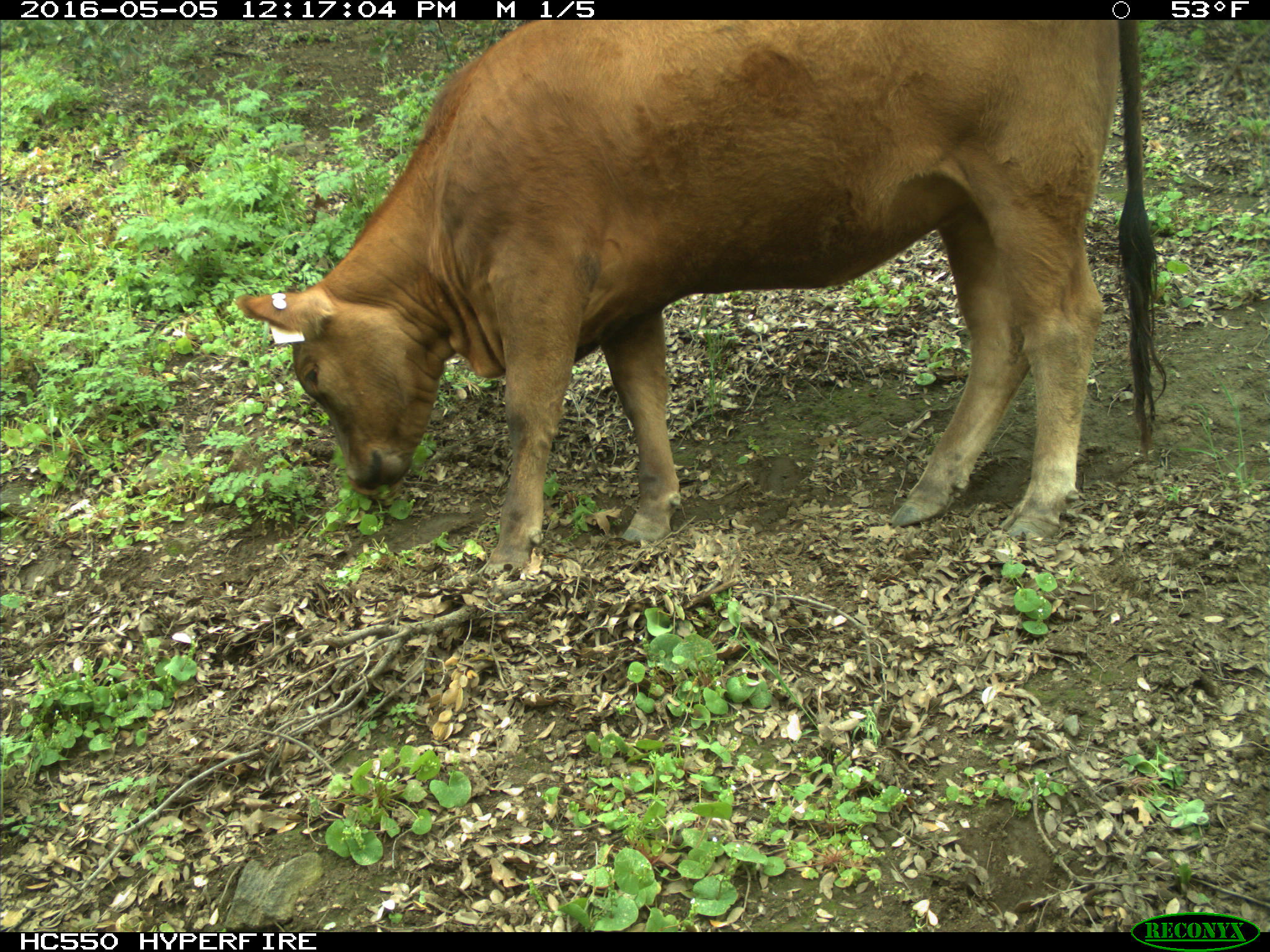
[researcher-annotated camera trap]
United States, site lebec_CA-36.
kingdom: Animalia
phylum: Chordata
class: Mammalia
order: Artiodactyla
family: Bovidae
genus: Bos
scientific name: Bos taurus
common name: domestic cow